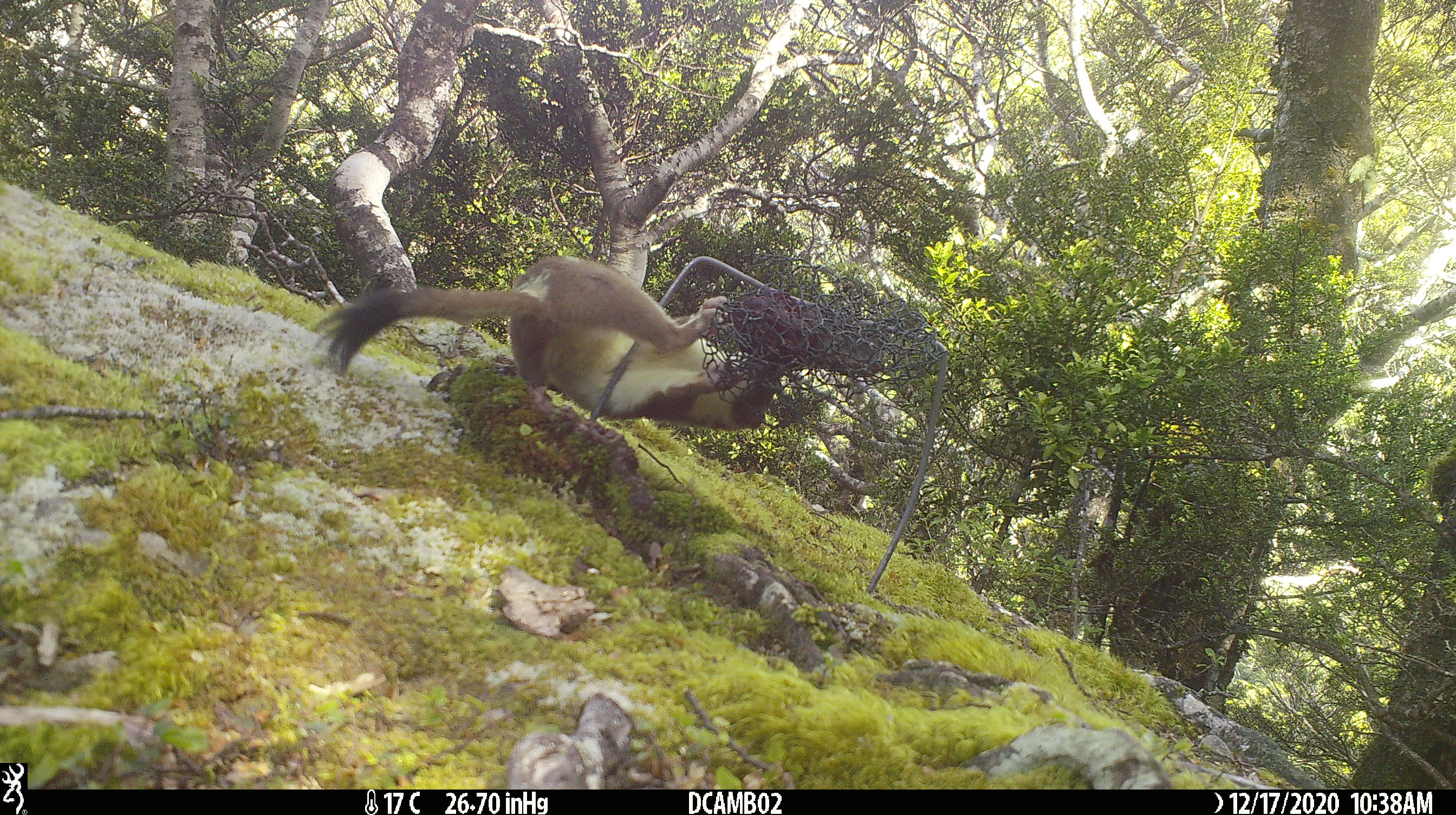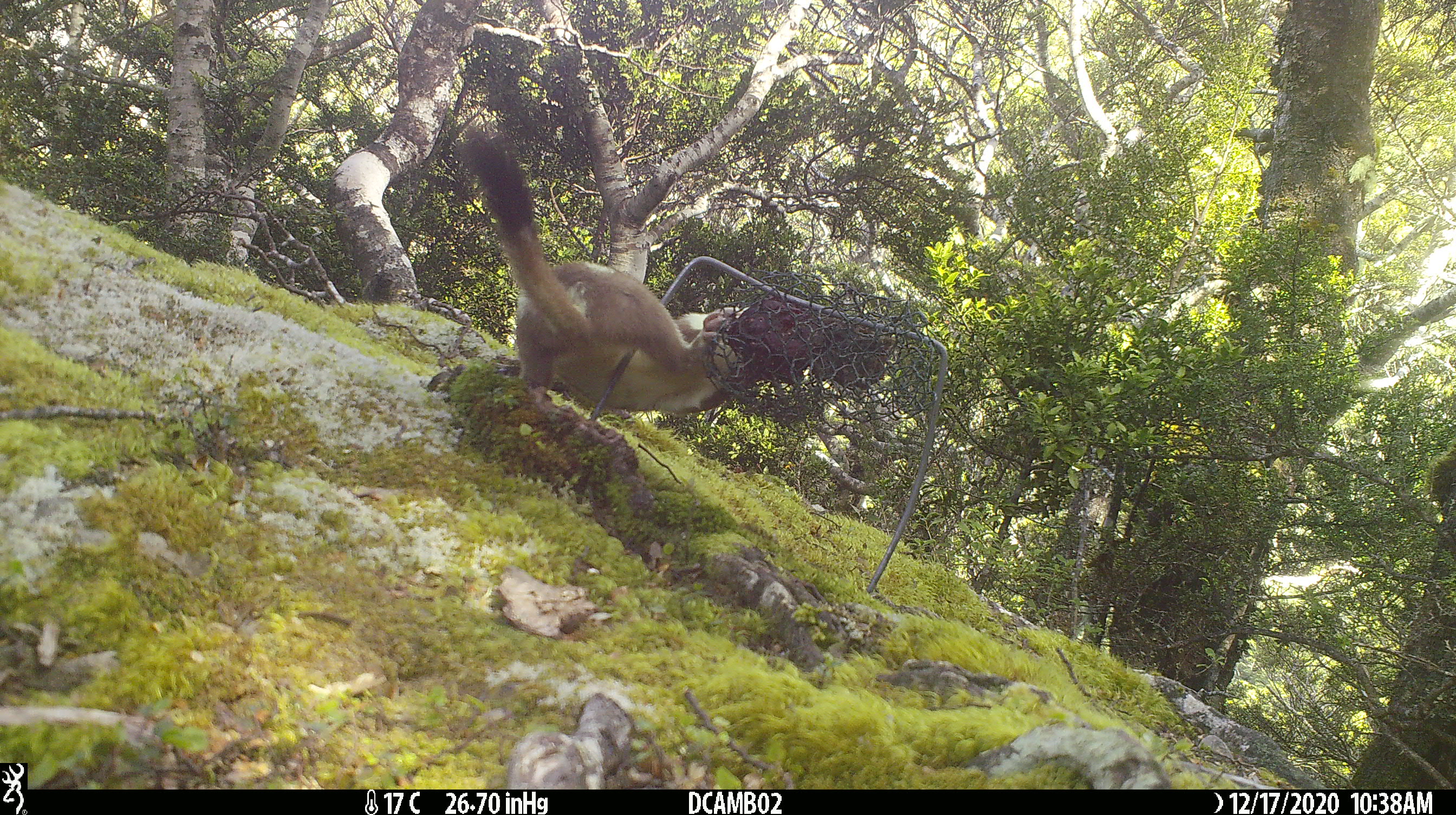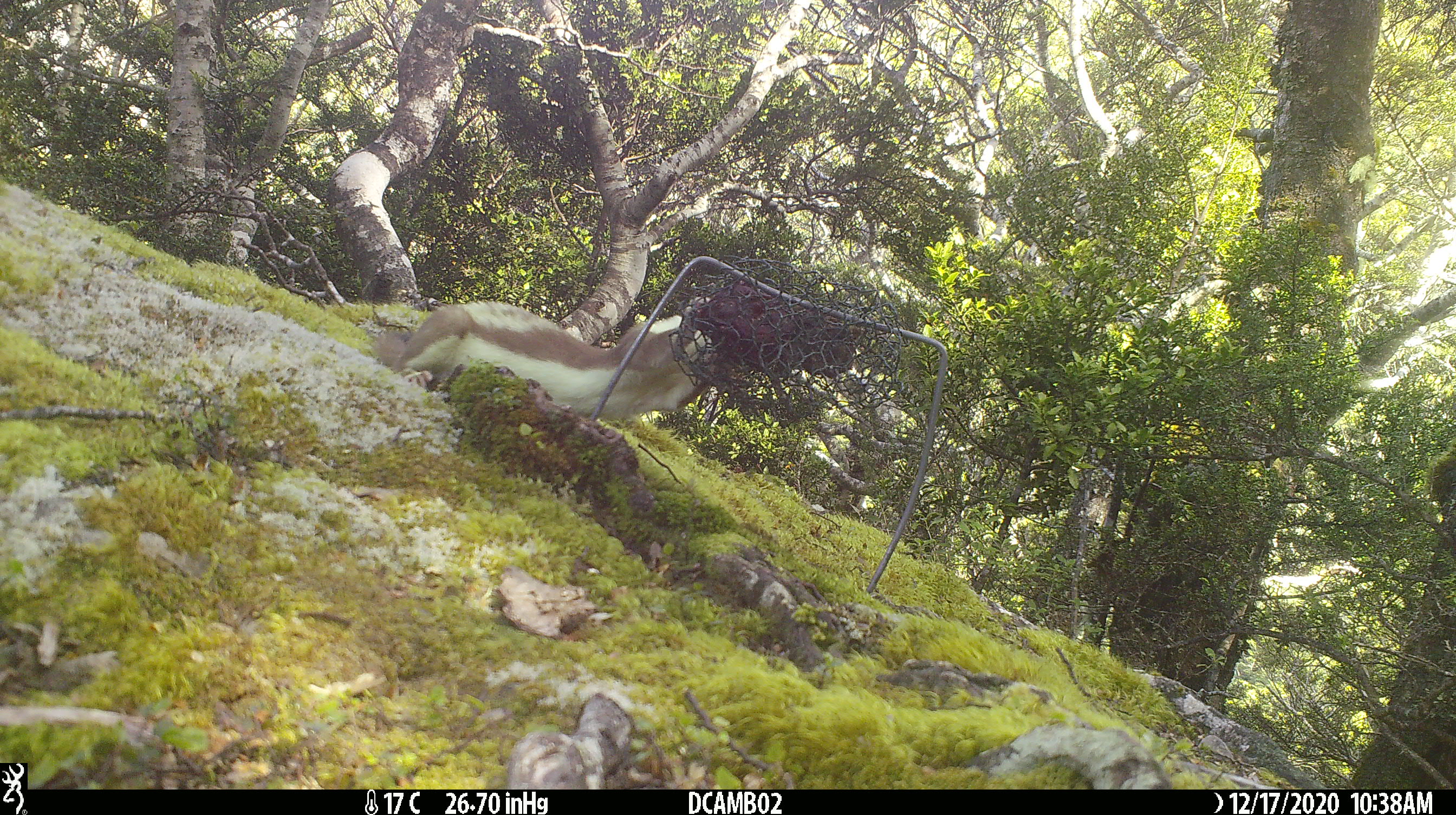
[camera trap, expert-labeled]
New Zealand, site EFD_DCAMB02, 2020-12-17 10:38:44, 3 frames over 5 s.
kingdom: Animalia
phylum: Chordata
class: Mammalia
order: Carnivora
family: Mustelidae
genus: Mustela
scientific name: Mustela erminea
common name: stoat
Stoat (Mustela erminea).